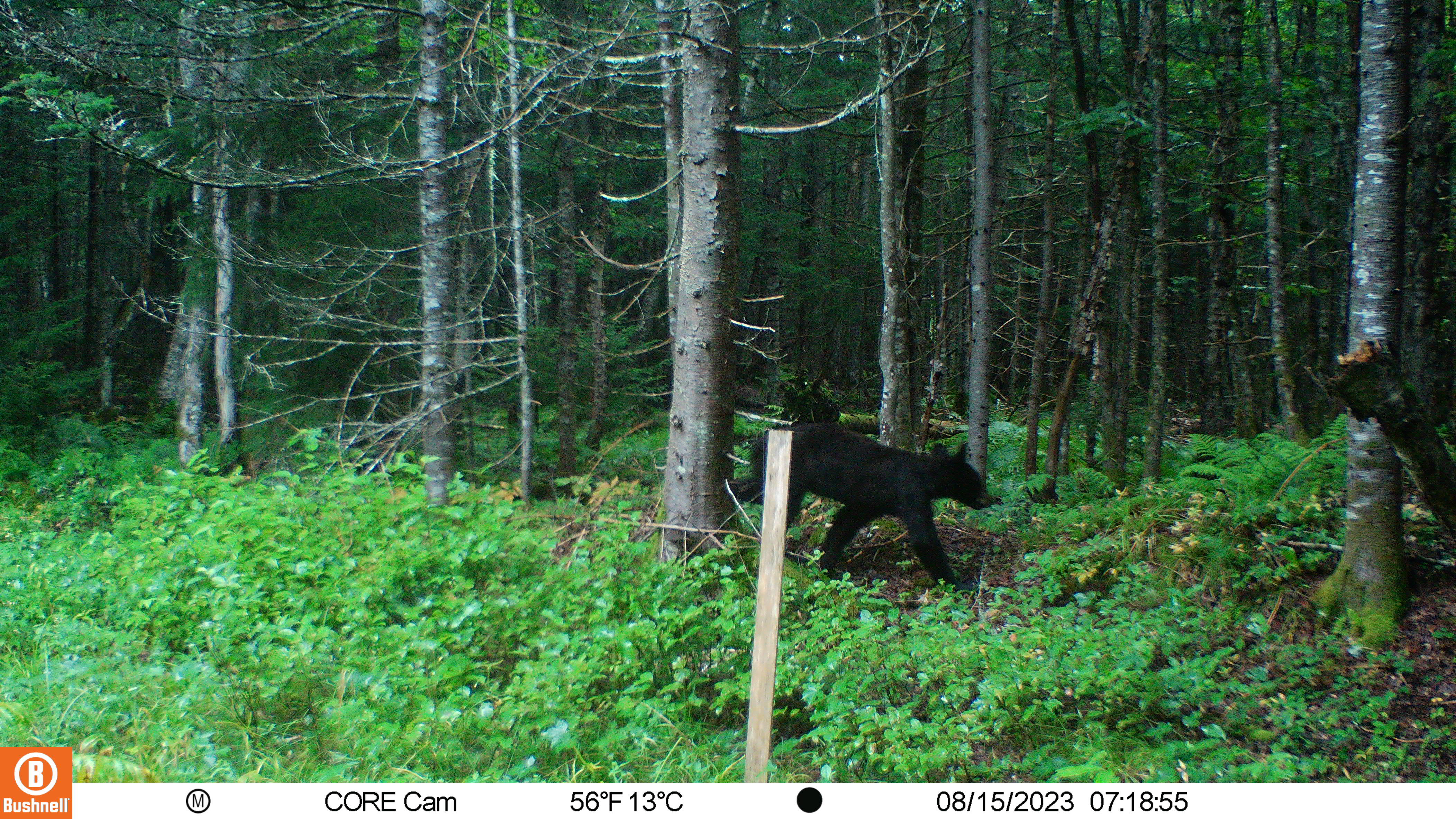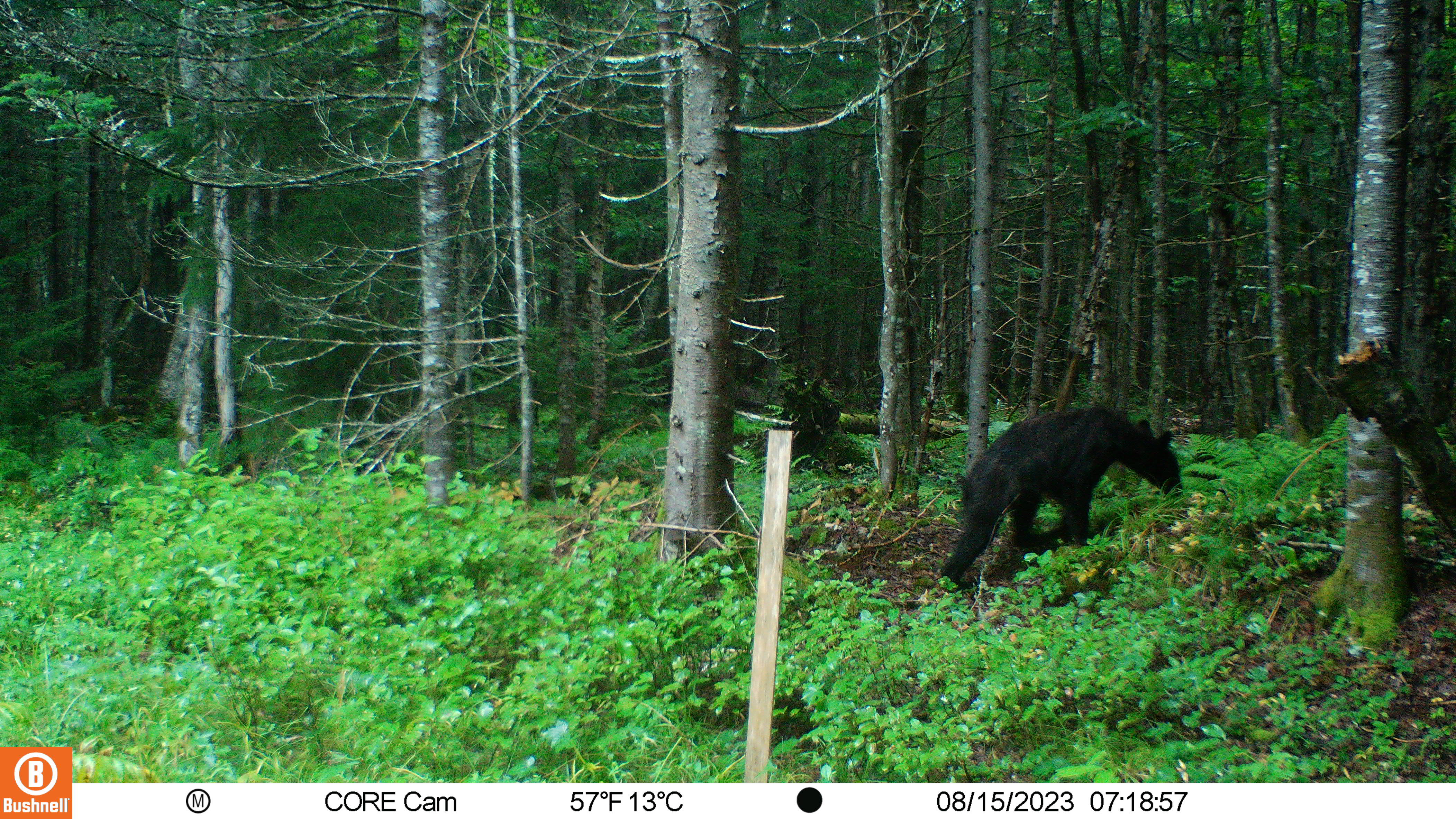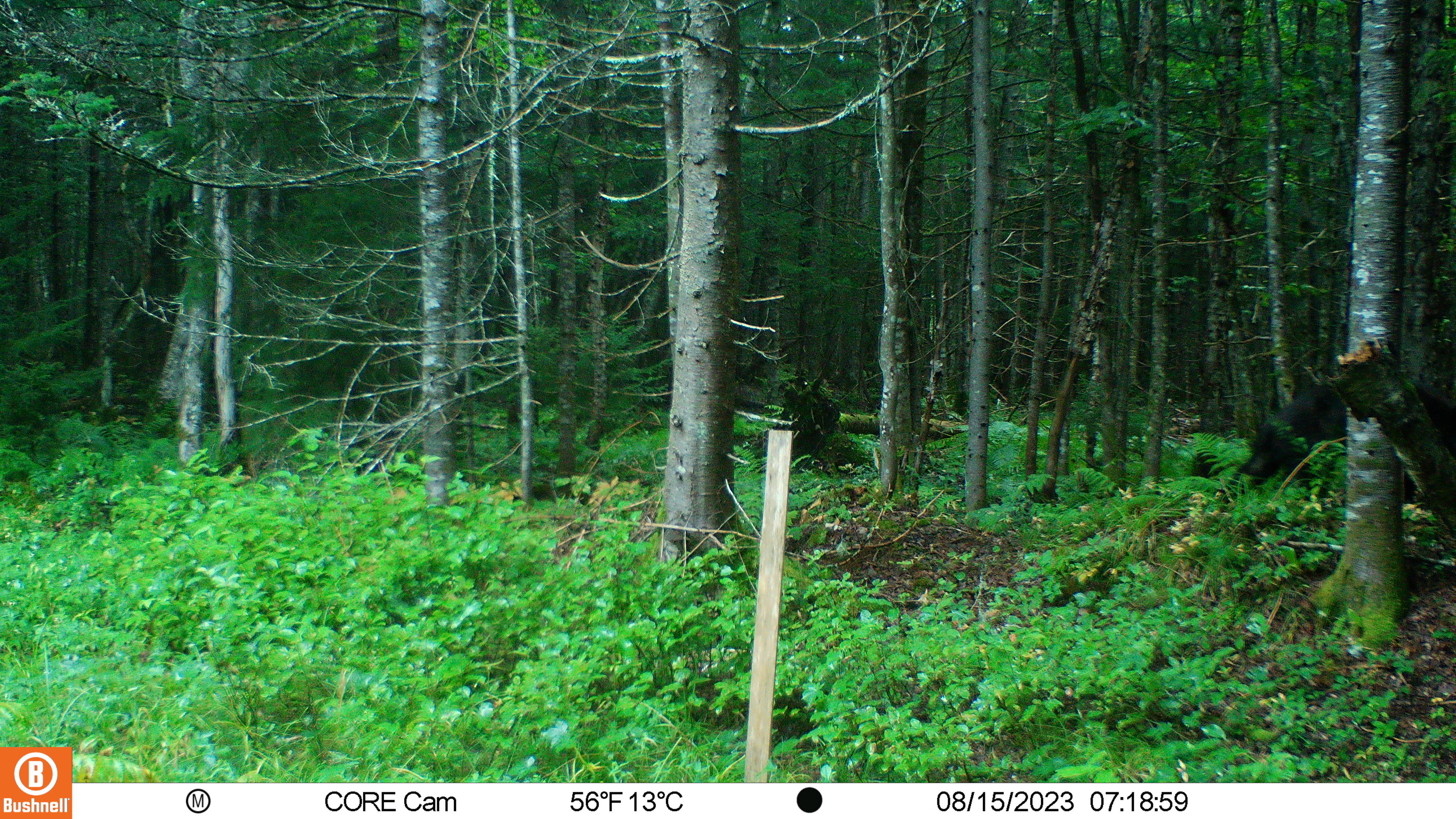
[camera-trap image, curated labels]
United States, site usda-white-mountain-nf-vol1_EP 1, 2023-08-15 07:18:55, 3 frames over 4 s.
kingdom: Animalia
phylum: Chordata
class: Mammalia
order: Carnivora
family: Ursidae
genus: Ursus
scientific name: Ursus americanus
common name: black bear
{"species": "black bear (Ursus americanus)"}